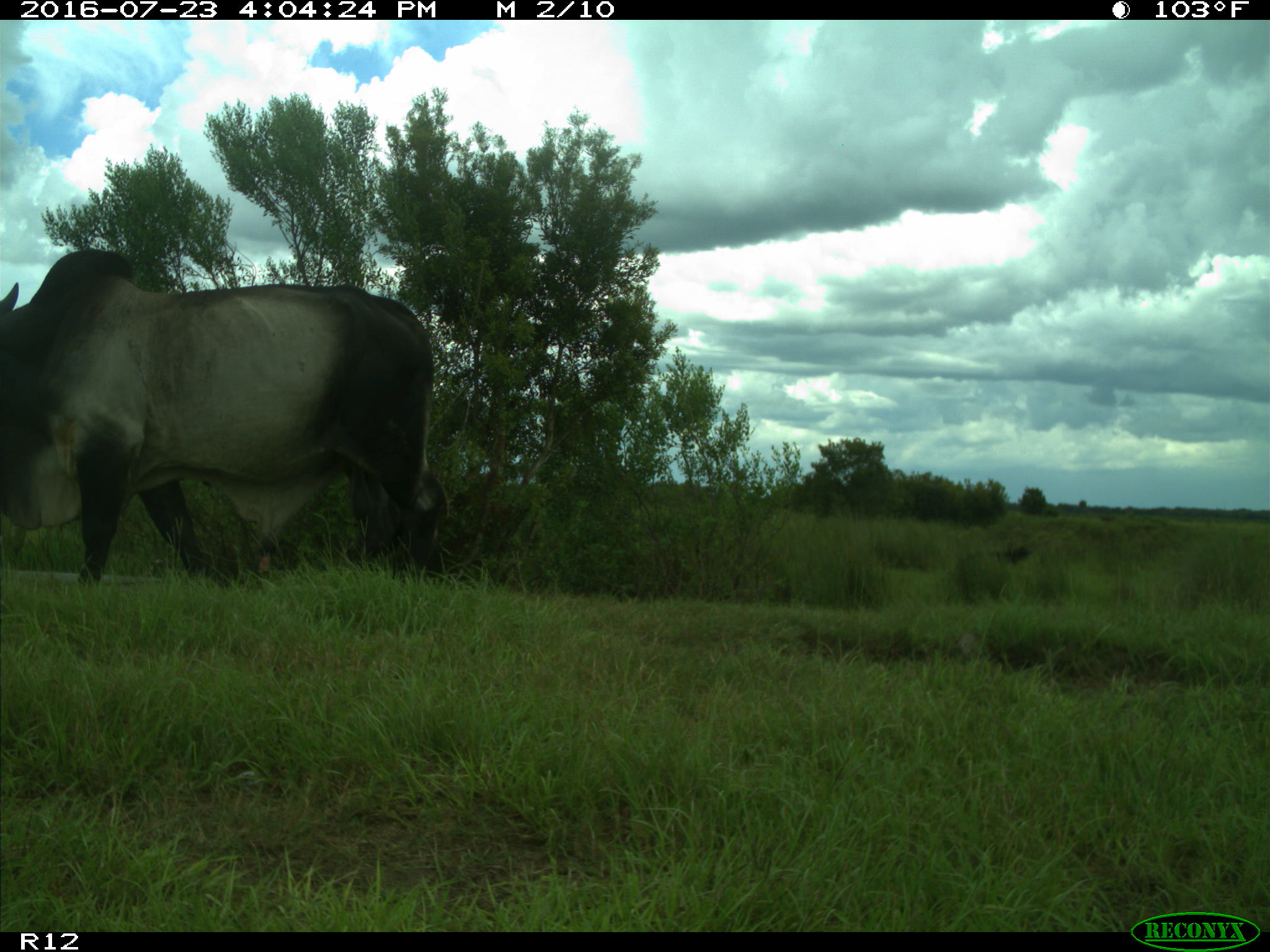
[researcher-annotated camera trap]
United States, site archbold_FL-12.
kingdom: Animalia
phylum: Chordata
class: Mammalia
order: Artiodactyla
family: Bovidae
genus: Bos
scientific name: Bos taurus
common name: domestic cow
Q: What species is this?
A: Bos taurus (domestic cow).